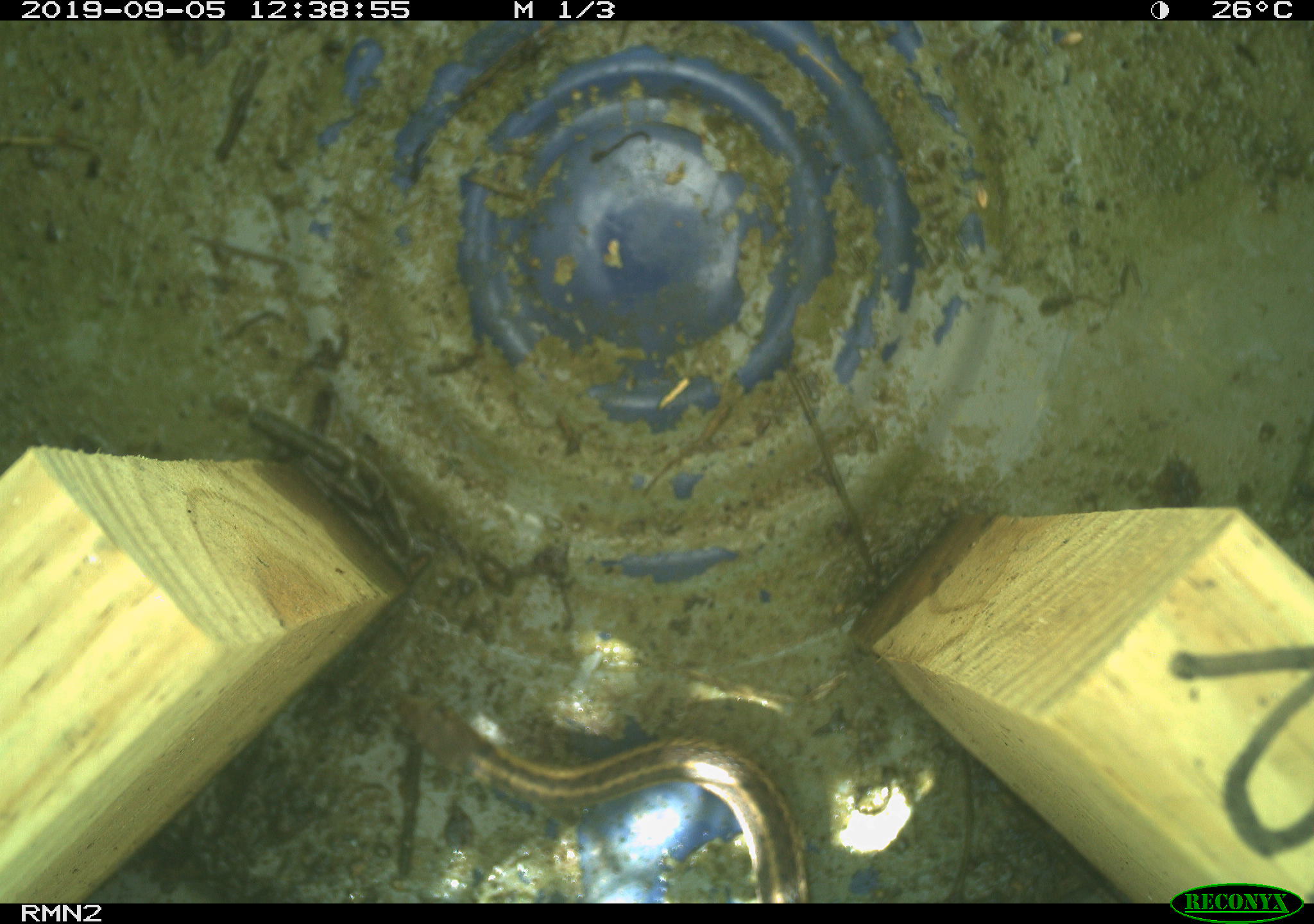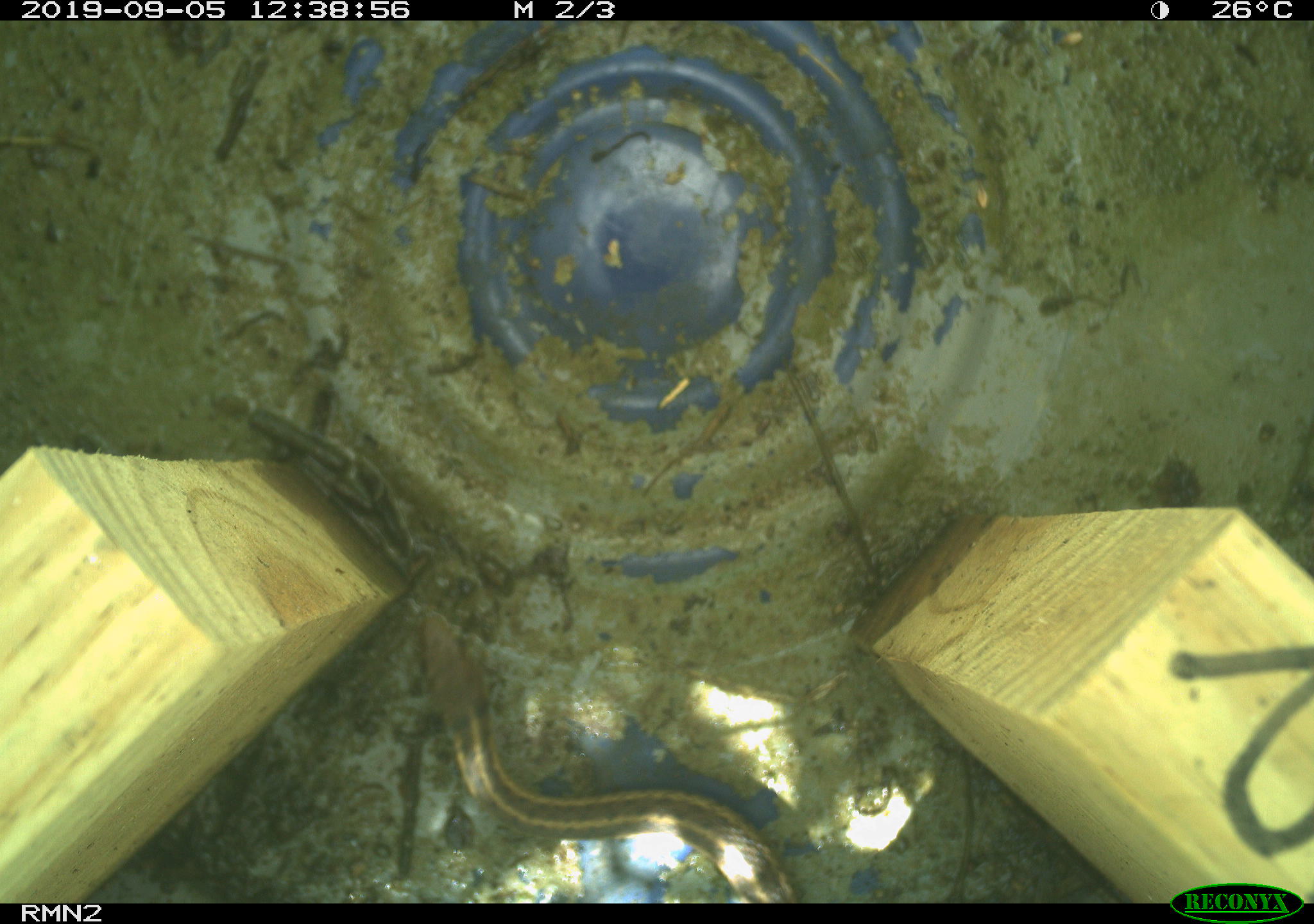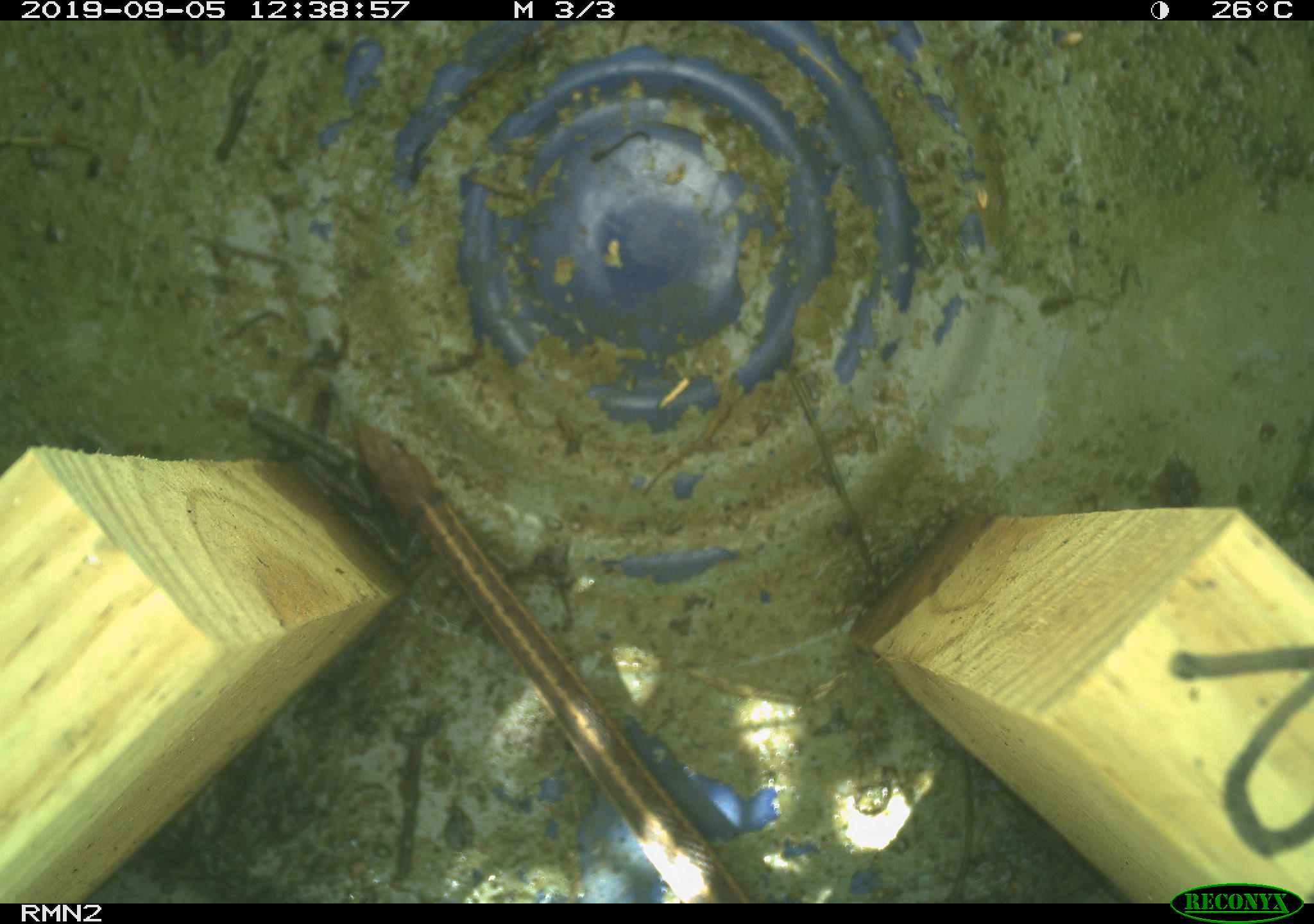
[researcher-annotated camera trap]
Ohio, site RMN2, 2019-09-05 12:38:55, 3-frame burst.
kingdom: Animalia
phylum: Chordata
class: Reptilia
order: Squamata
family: Colubridae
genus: Thamnophis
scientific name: Thamnophis sirtalis sirtalis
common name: eastern gartersnake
Eastern gartersnake (Thamnophis sirtalis sirtalis).